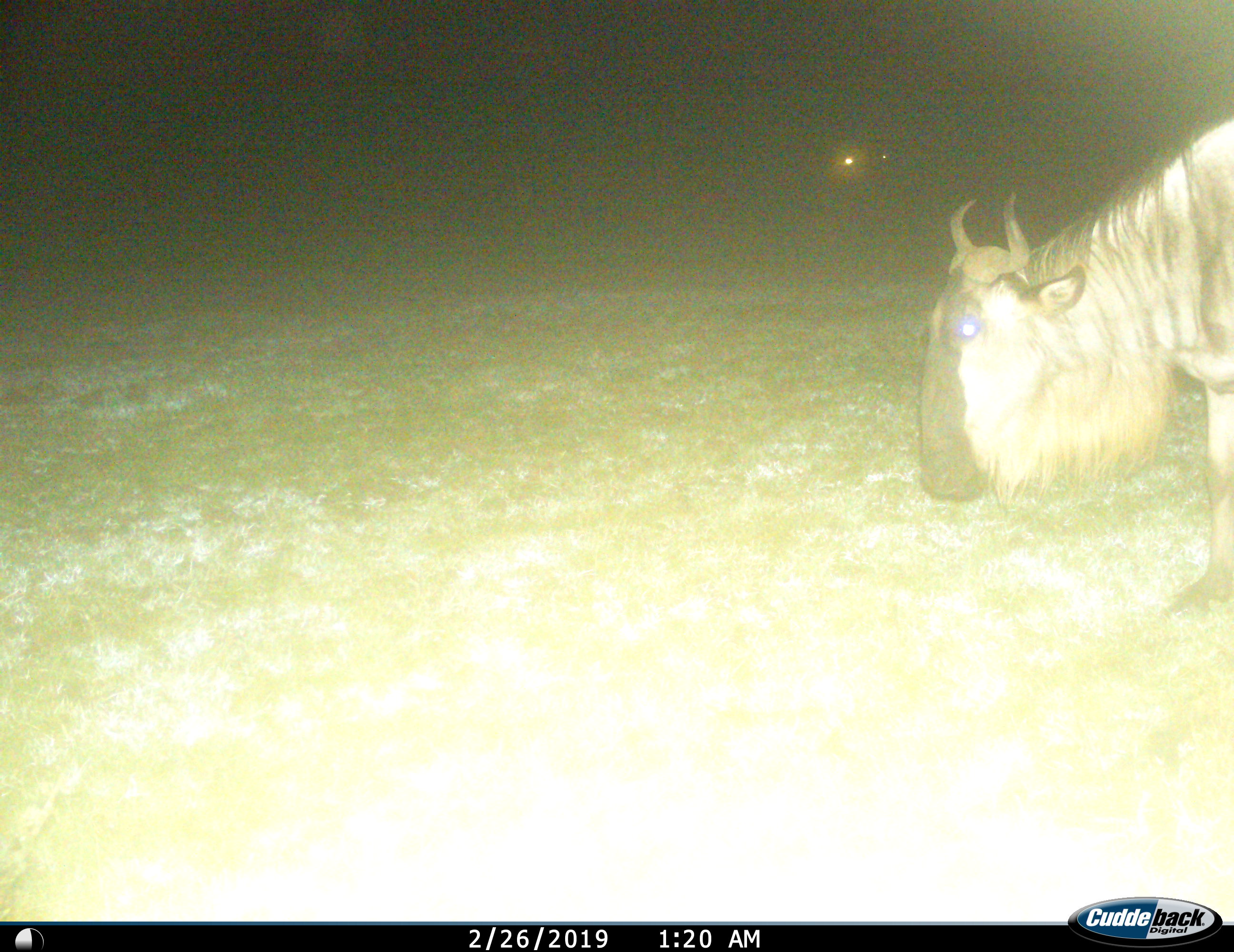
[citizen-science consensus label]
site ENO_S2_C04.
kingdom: Animalia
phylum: Chordata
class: Mammalia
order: Artiodactyla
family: Bovidae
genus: Connochaetes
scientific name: Connochaetes taurinus taurinus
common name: blue wildebeest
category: wildebeestblue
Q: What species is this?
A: Wildebeestblue (blue wildebeest) (Connochaetes taurinus taurinus).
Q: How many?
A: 1.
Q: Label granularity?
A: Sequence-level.